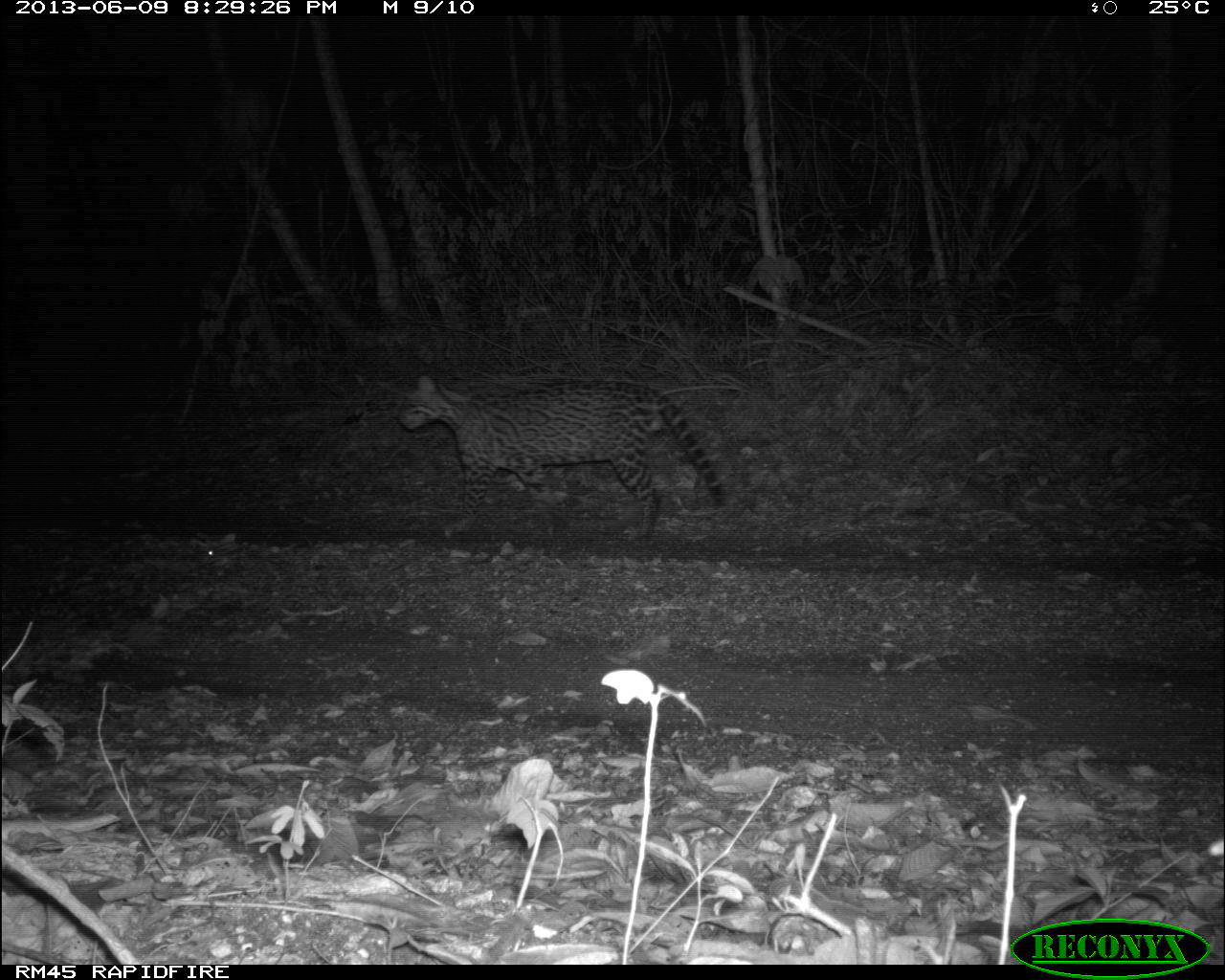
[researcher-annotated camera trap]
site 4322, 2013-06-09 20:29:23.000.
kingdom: Animalia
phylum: Chordata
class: Mammalia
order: Carnivora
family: Felidae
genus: Leopardus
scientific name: Leopardus pardalis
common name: ocelot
Leopardus pardalis (ocelot), count 1, sex male.